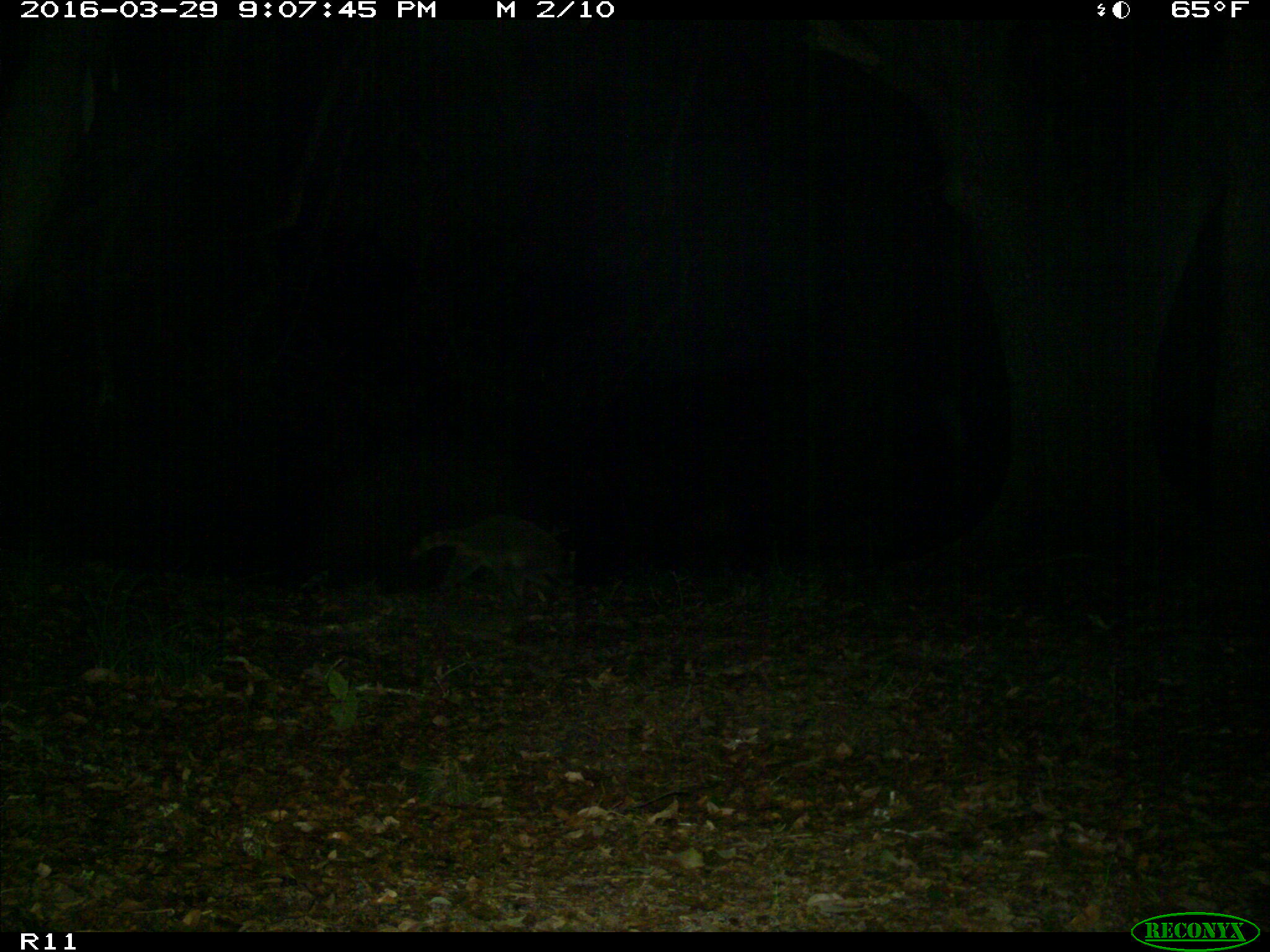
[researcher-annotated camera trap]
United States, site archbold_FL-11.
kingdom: Animalia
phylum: Chordata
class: Mammalia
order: Carnivora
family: Procyonidae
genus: Procyon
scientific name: Procyon lotor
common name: common raccoon